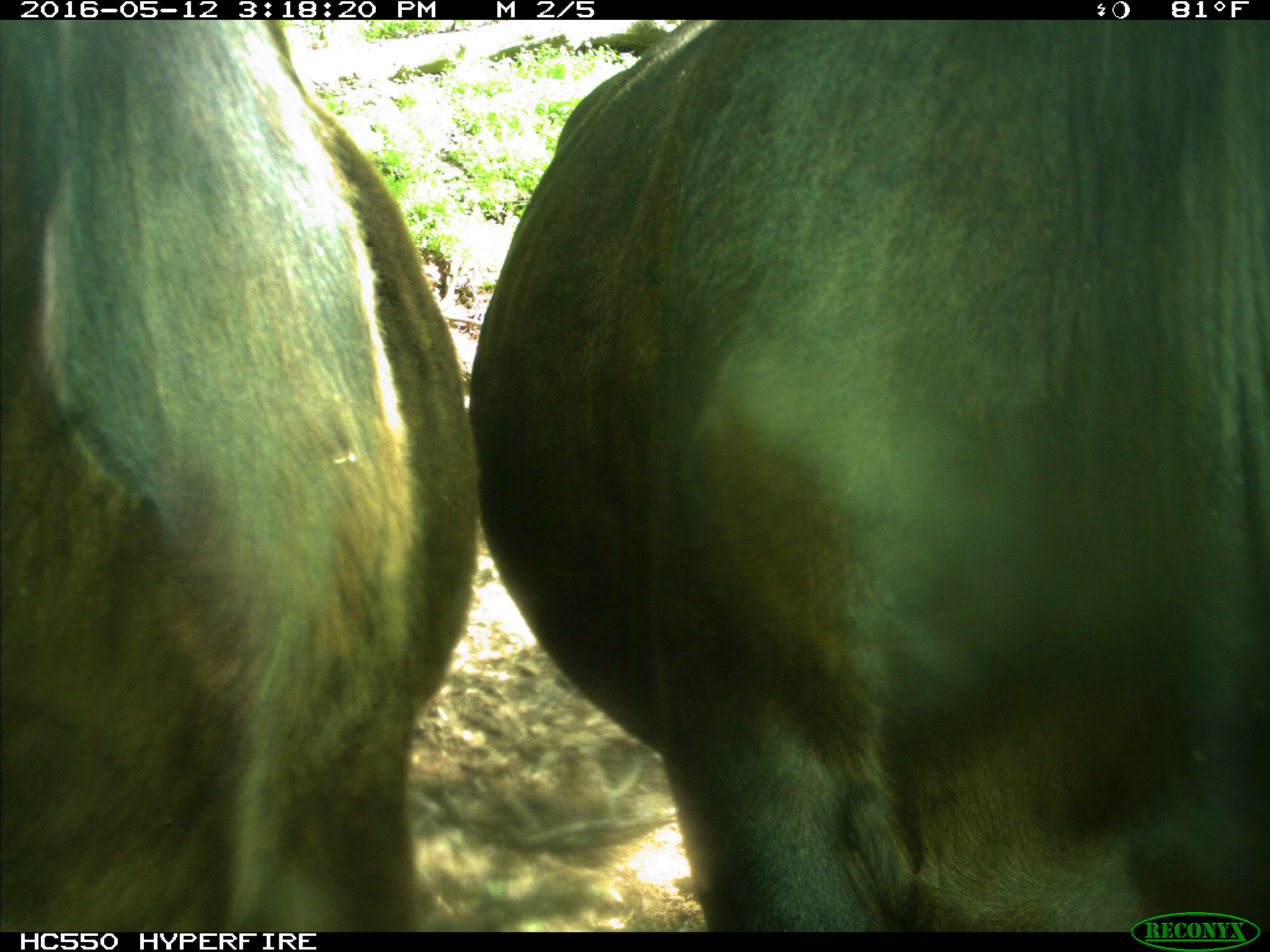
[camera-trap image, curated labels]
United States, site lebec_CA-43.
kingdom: Animalia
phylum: Chordata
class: Mammalia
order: Artiodactyla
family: Bovidae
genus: Bos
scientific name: Bos taurus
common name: domestic cow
Bos taurus (domestic cow).